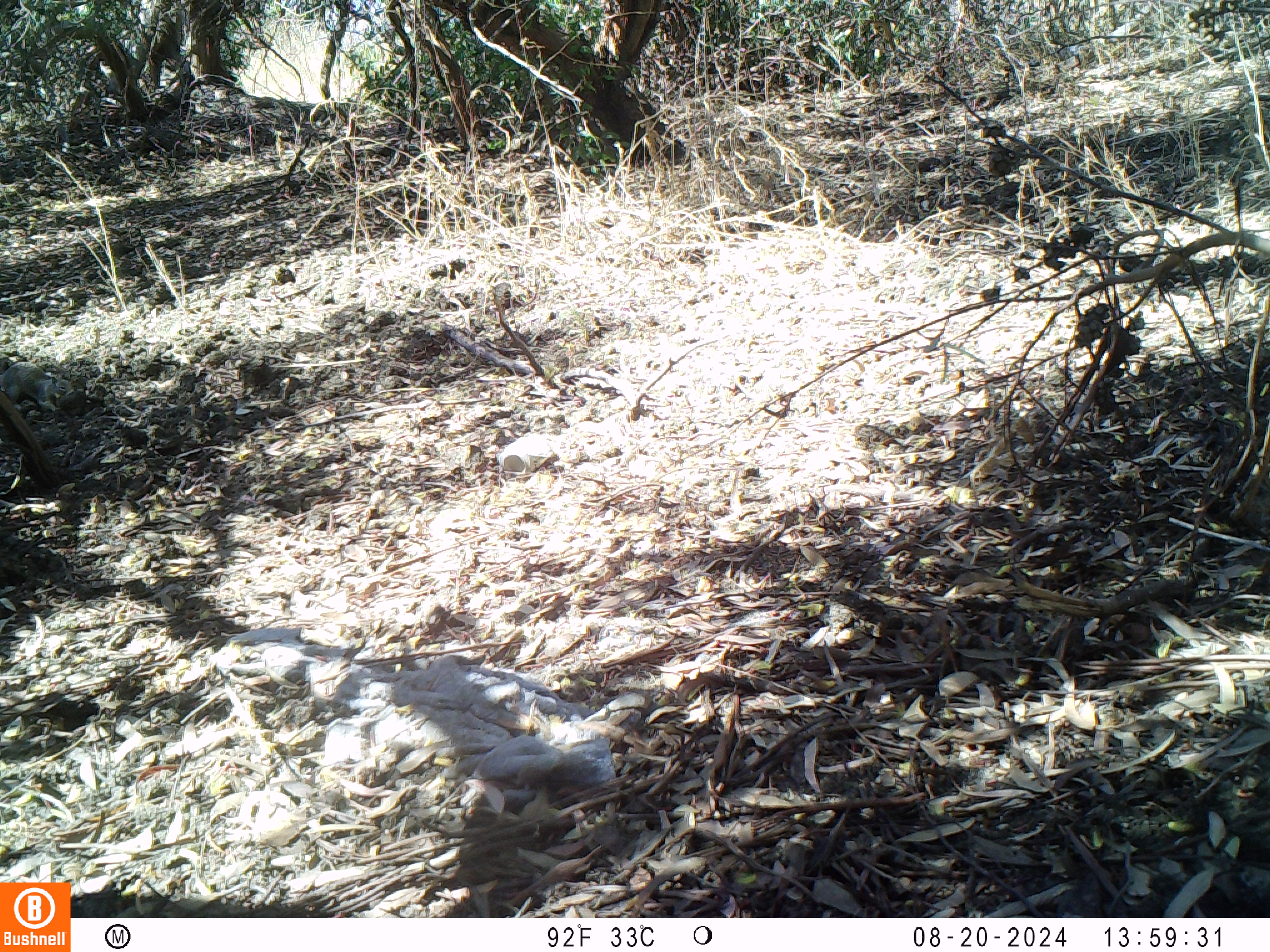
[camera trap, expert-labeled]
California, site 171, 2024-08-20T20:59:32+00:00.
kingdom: Animalia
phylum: Chordata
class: Mammalia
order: Rodentia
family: Sciuridae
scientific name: Sciuridae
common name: squirrel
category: unknown squirrel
Unknown squirrel (squirrel) (Sciuridae).